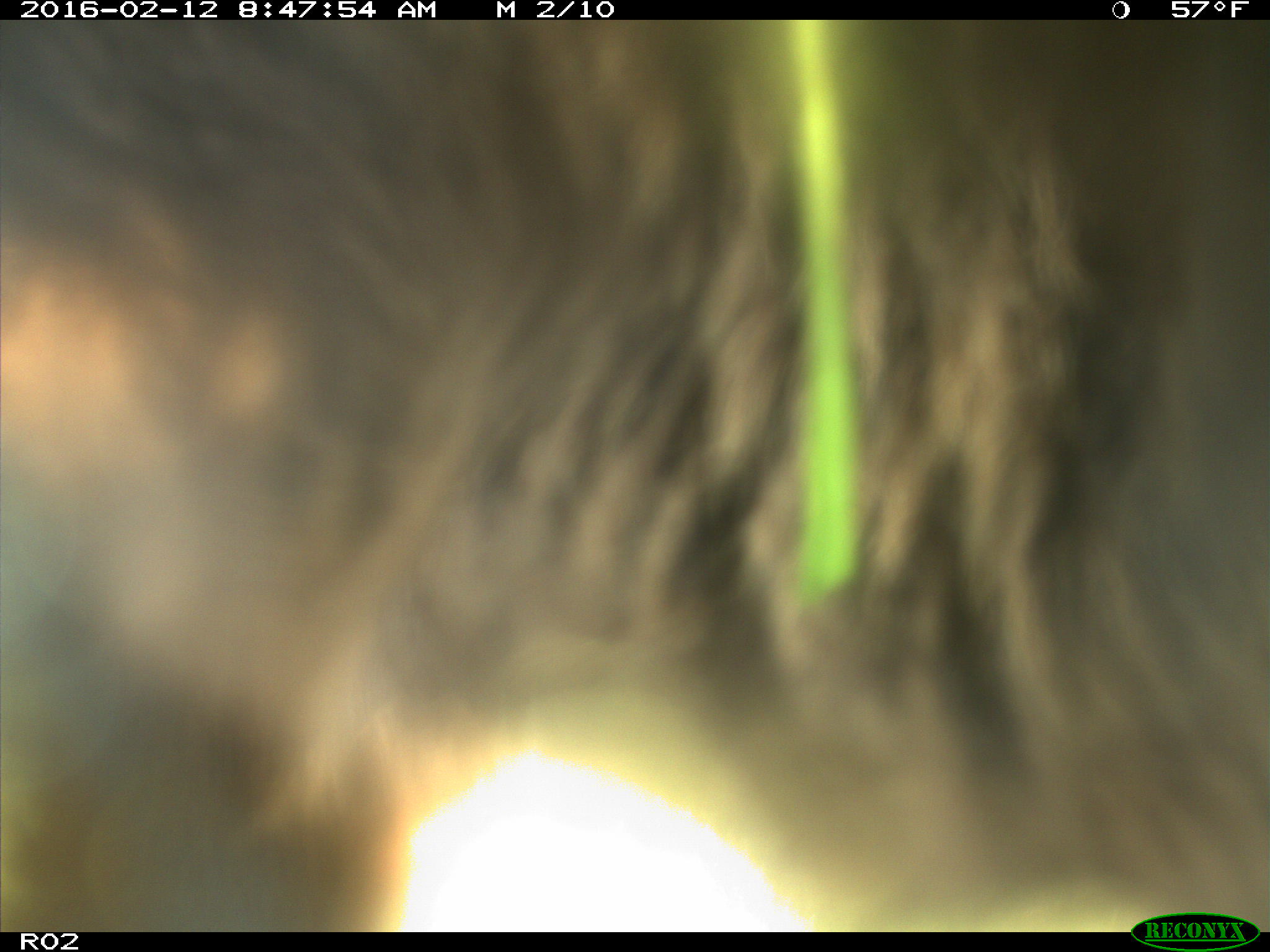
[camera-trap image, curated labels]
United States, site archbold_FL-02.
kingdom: Animalia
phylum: Chordata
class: Mammalia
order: Artiodactyla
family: Bovidae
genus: Bos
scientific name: Bos taurus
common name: domestic cow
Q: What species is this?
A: Bos taurus (domestic cow).